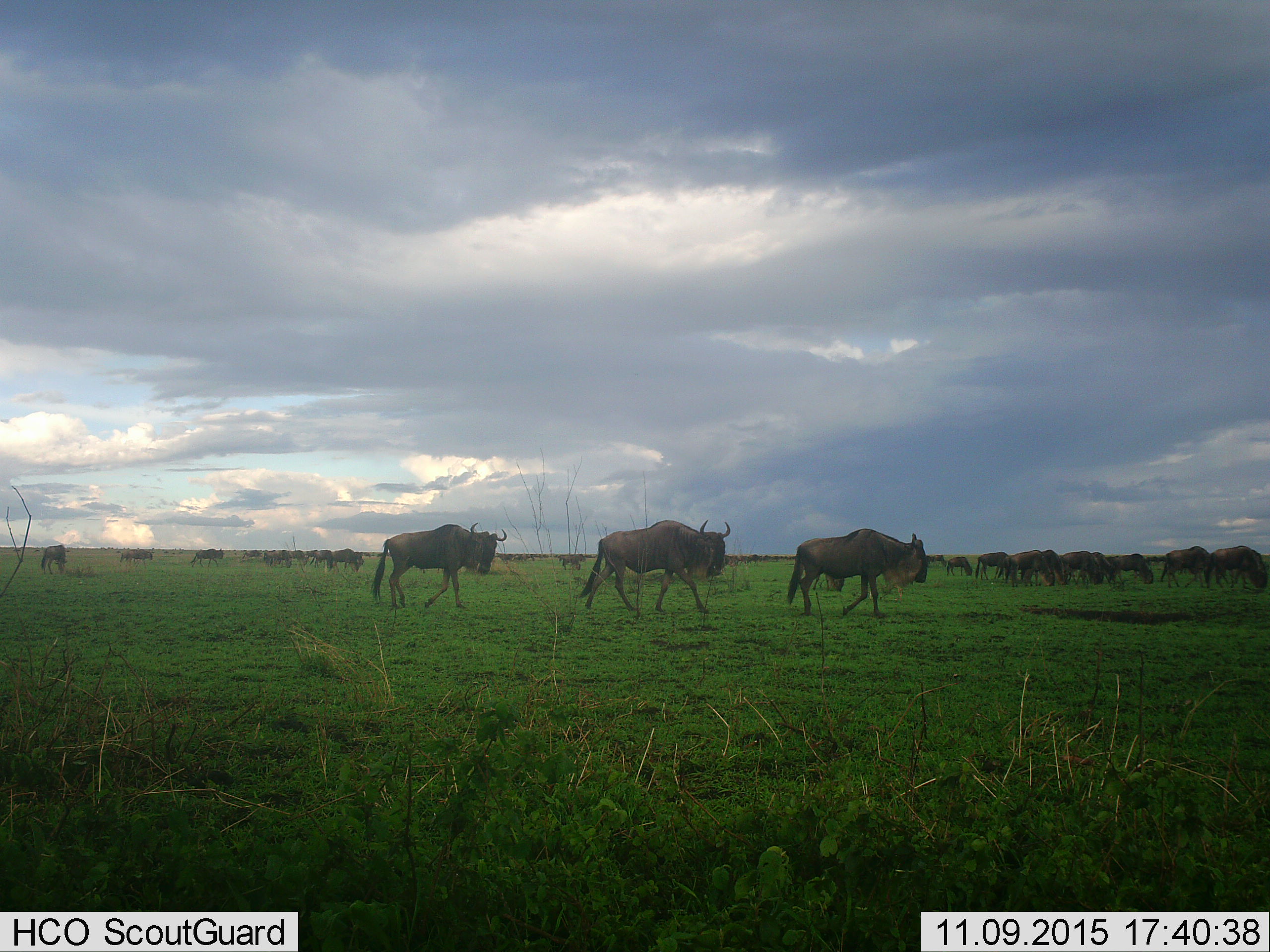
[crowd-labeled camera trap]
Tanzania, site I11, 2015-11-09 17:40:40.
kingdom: Animalia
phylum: Chordata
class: Mammalia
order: Artiodactyla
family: Bovidae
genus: Connochaetes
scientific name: Connochaetes taurinus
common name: blue wildebeest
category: wildebeest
Wildebeest (blue wildebeest) (Connochaetes taurinus), count 11-50. Behavior (volunteer vote fractions): standing 56%, resting 0%, moving 89%, interacting 0%. Young present (vote fraction): 0%. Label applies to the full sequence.